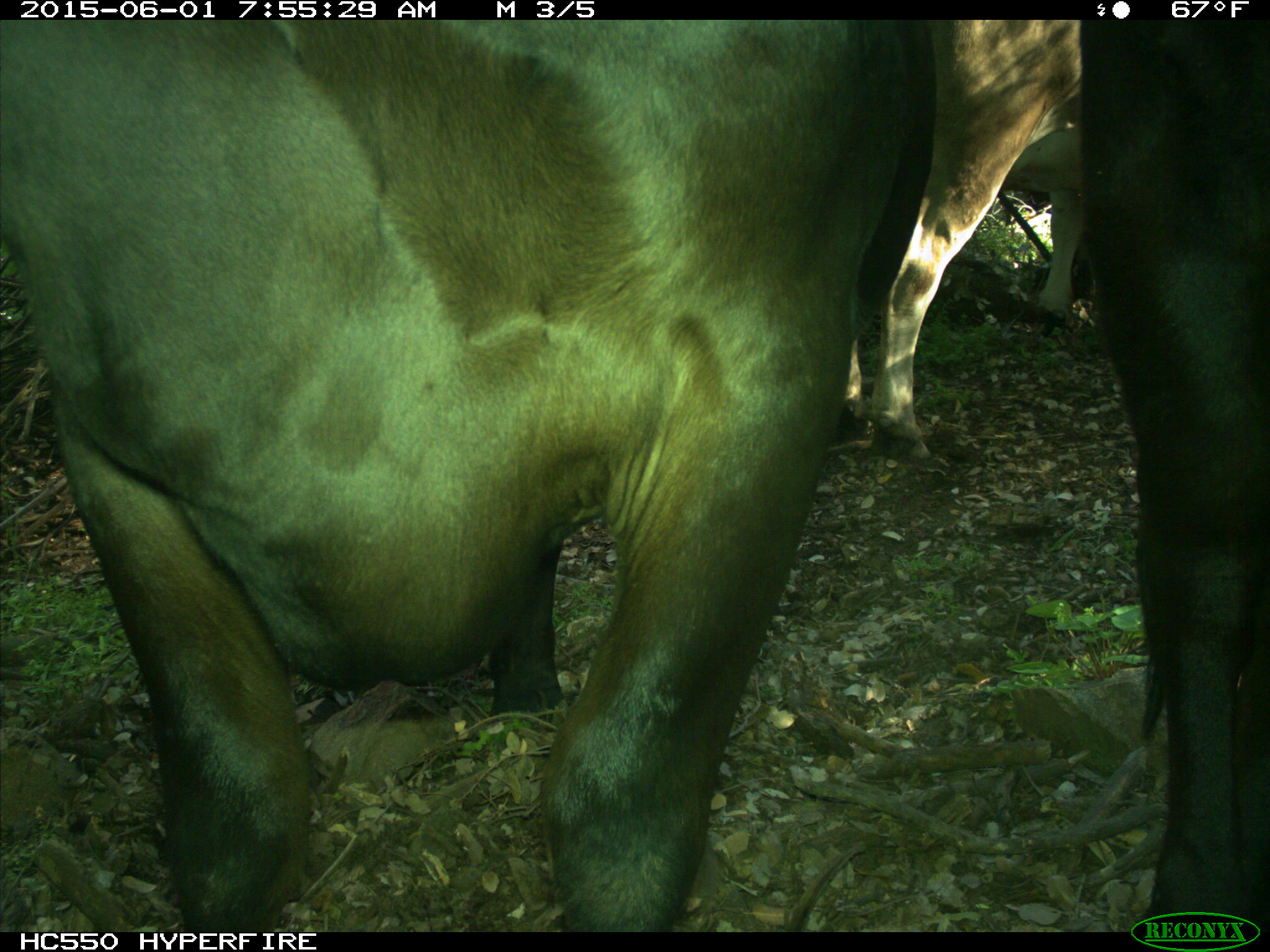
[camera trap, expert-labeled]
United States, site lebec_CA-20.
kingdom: Animalia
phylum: Chordata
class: Mammalia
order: Artiodactyla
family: Bovidae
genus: Bos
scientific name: Bos taurus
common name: domestic cow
Bos taurus (domestic cow).